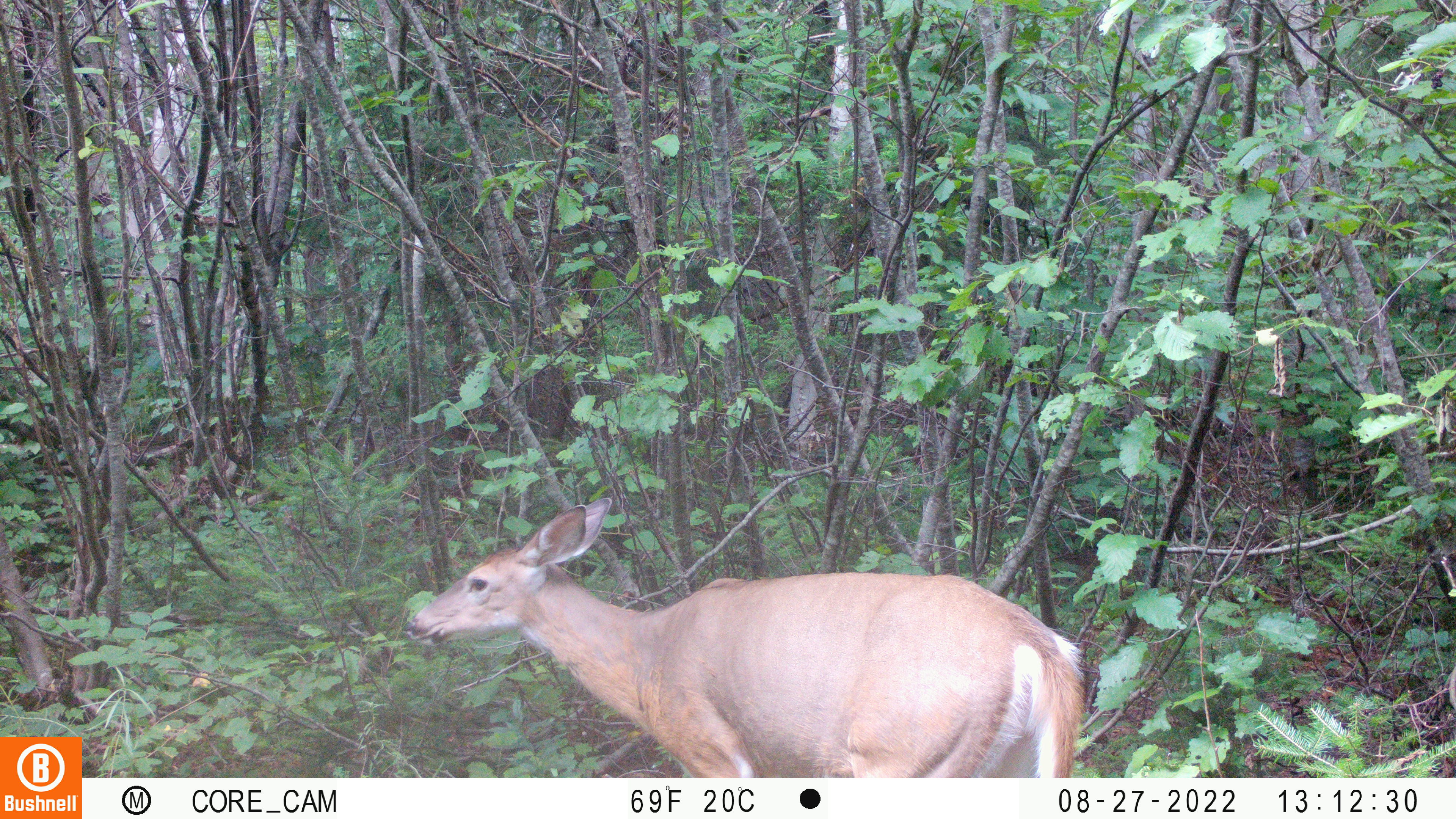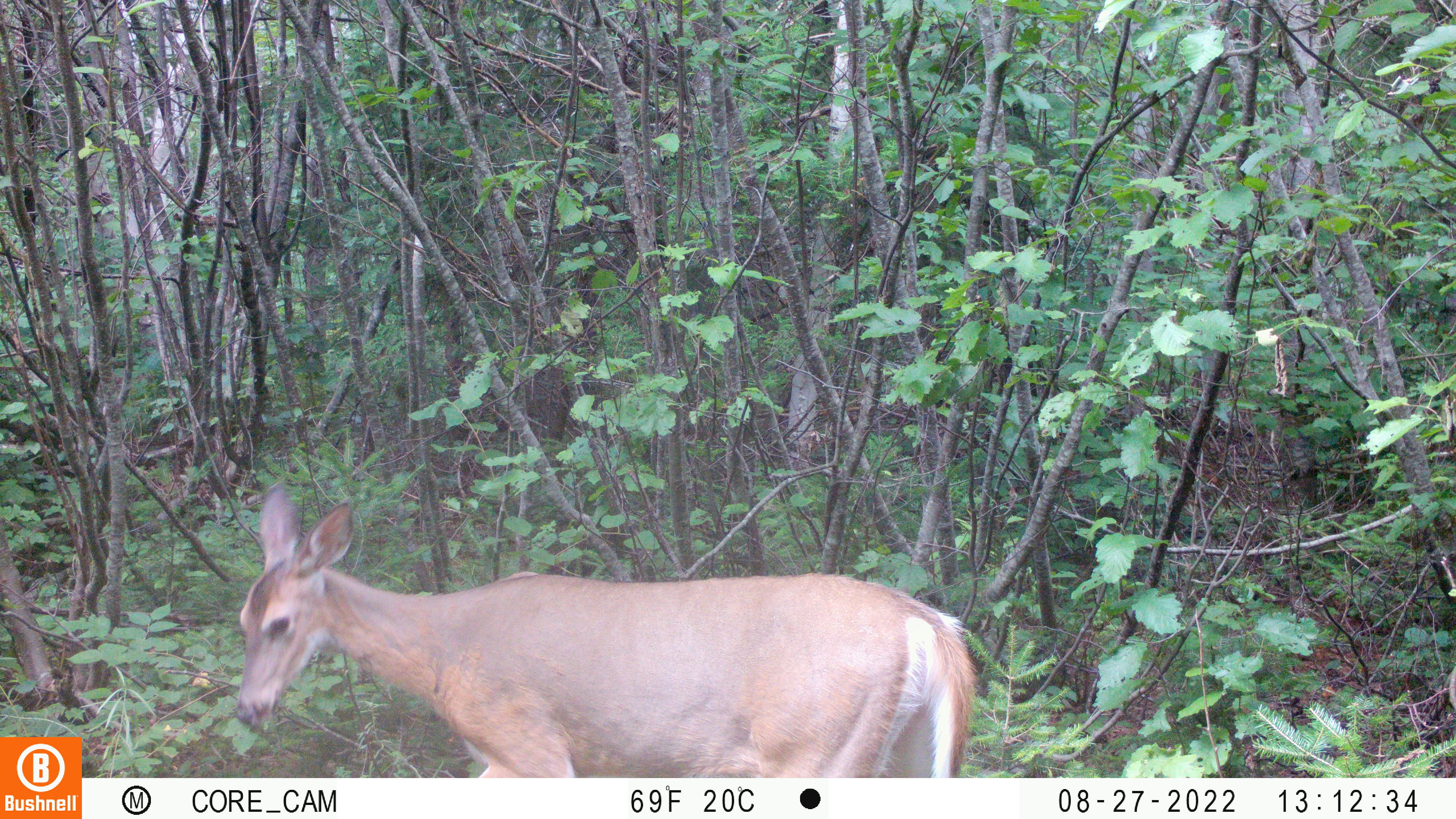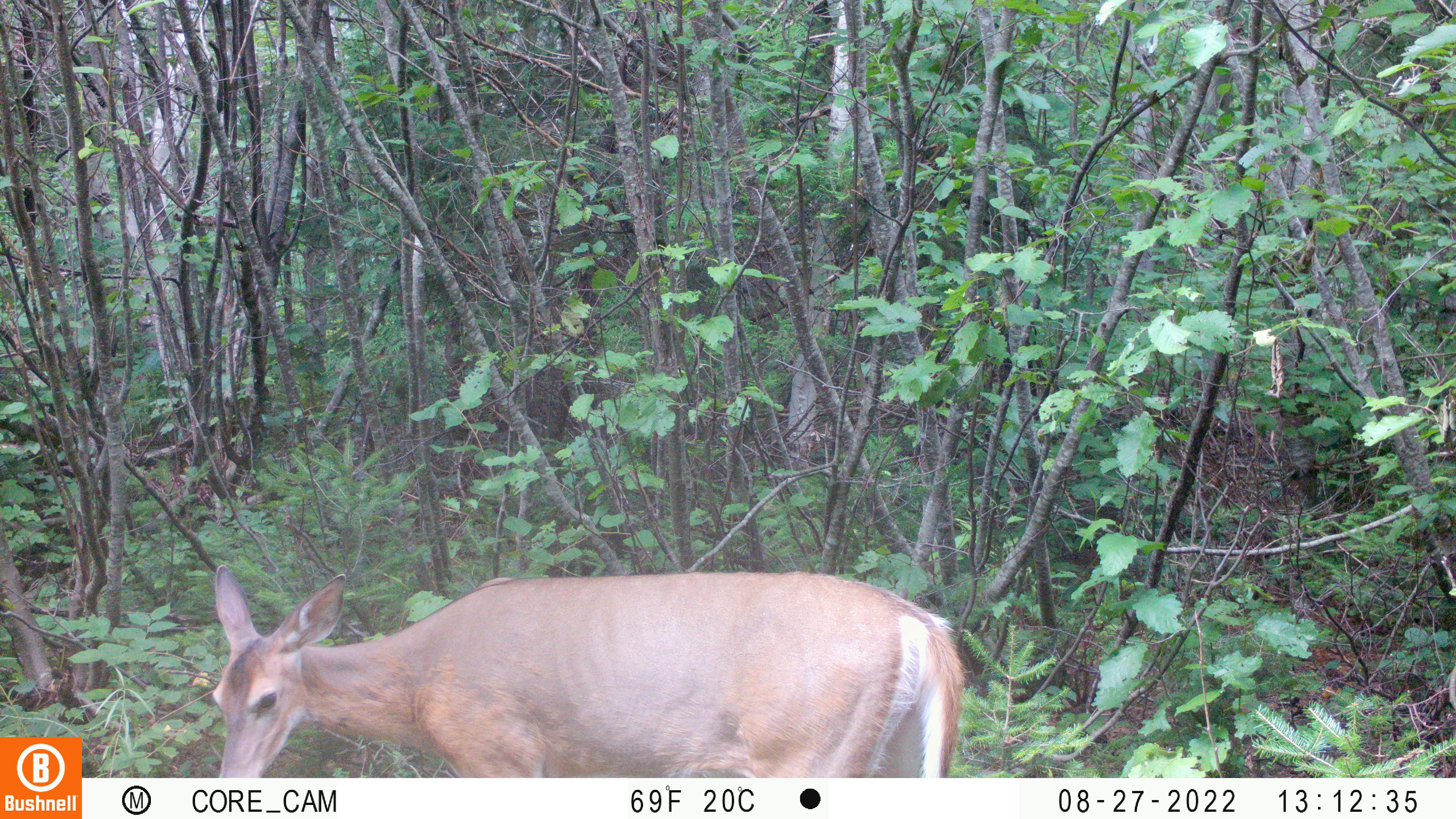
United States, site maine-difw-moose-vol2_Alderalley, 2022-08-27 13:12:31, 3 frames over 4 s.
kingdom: Animalia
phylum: Chordata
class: Mammalia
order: Artiodactyla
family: Cervidae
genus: Odocoileus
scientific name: Odocoileus virginianus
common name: white-tailed deer